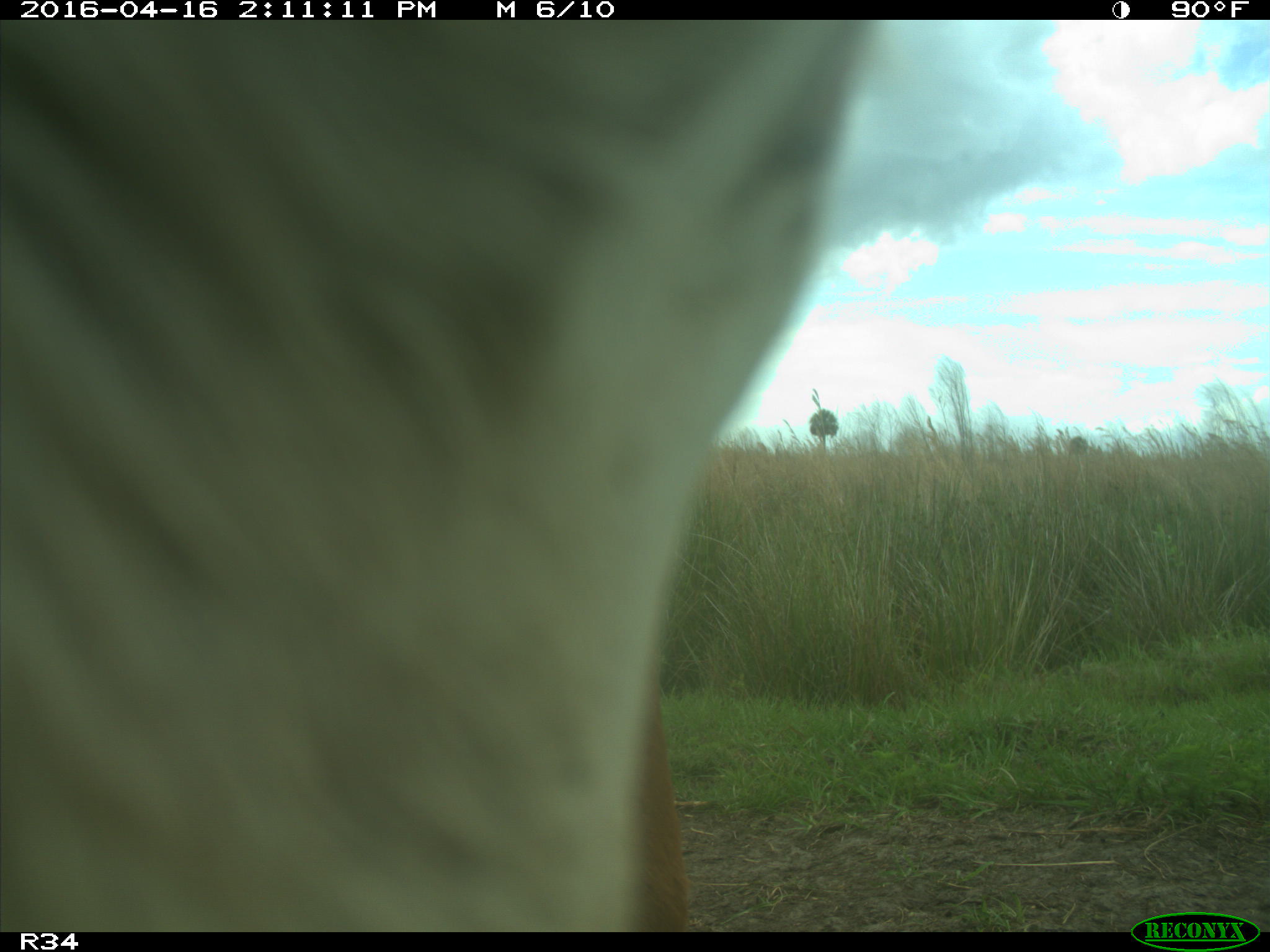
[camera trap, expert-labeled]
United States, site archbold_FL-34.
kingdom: Animalia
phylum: Chordata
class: Mammalia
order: Artiodactyla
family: Bovidae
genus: Bos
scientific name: Bos taurus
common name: domestic cow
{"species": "Bos taurus (domestic cow)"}